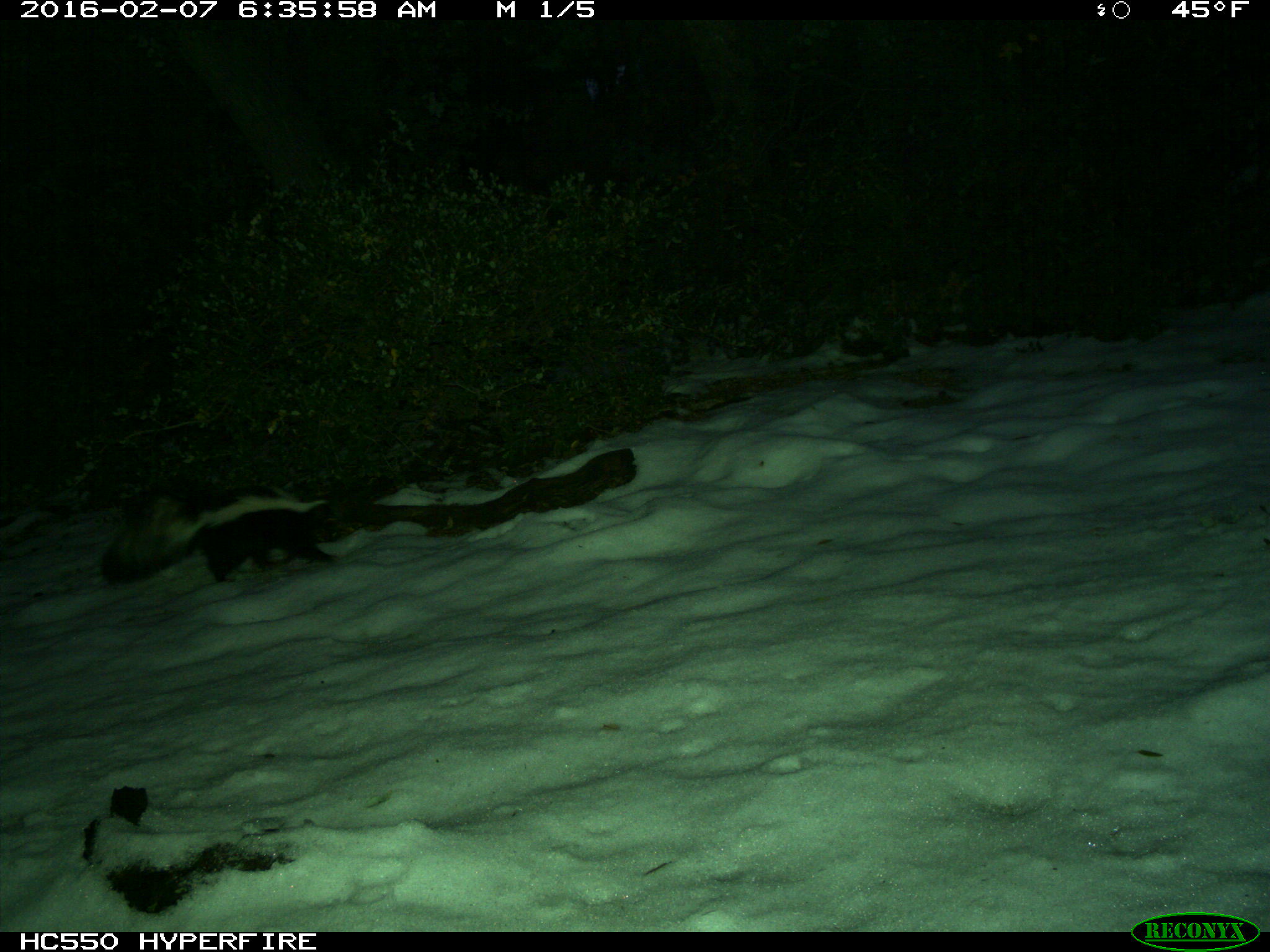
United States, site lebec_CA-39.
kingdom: Animalia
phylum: Chordata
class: Mammalia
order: Carnivora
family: Mephitidae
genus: Mephitis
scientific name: Mephitis mephitis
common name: striped skunk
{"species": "Mephitis mephitis (striped skunk)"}